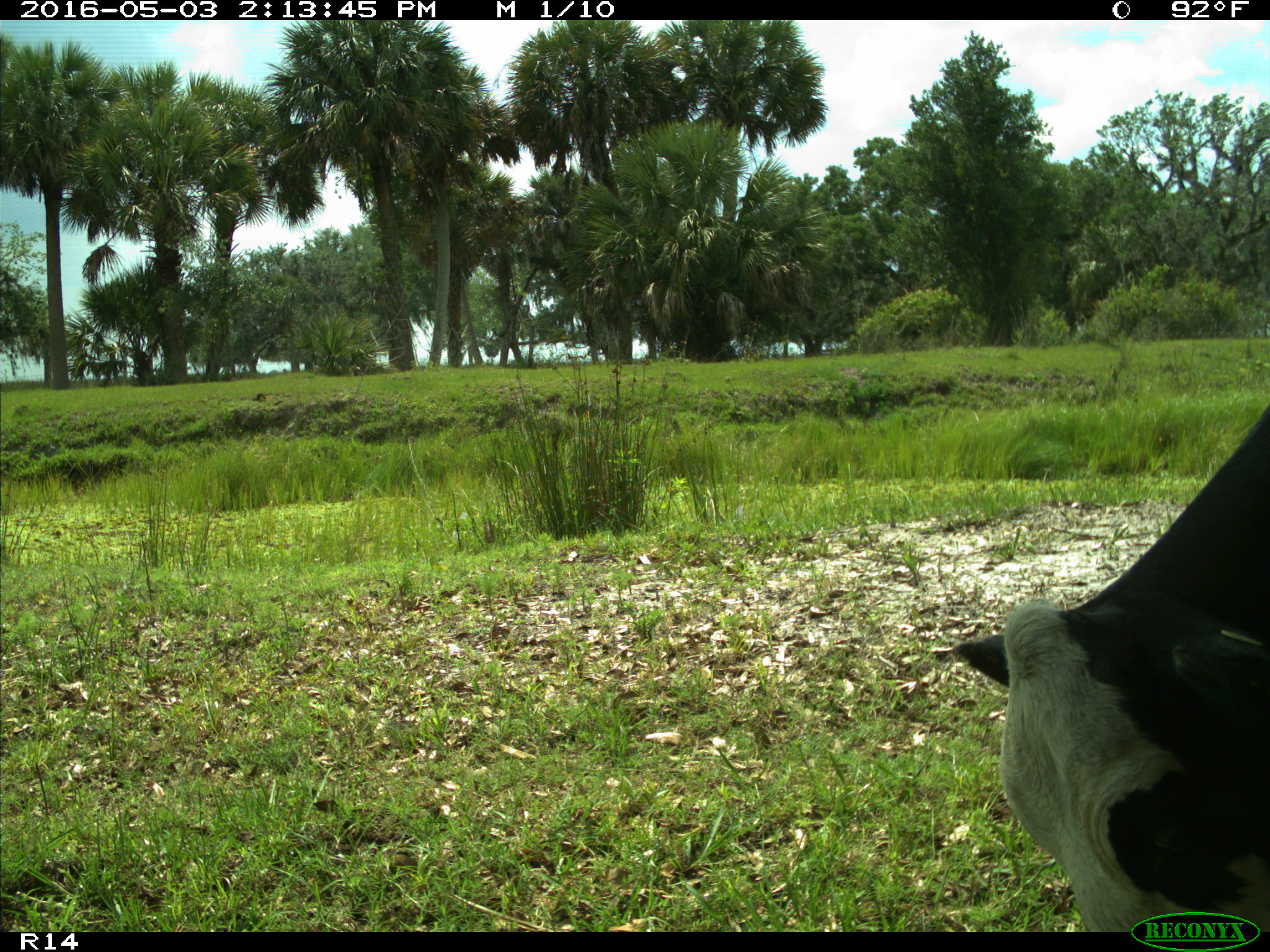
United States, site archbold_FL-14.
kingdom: Animalia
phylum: Chordata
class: Mammalia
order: Artiodactyla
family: Bovidae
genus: Bos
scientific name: Bos taurus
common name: domestic cow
Bos taurus (domestic cow).